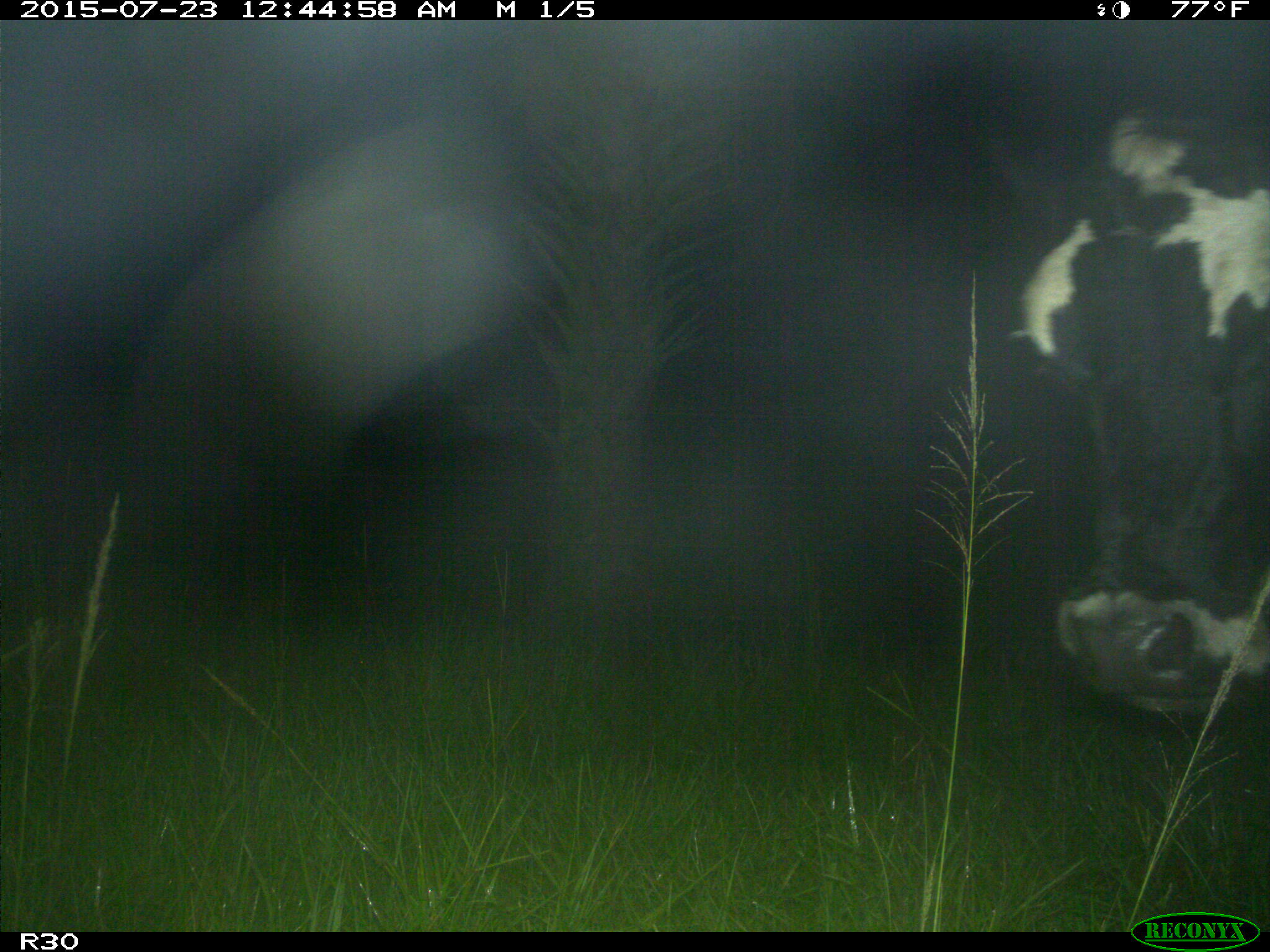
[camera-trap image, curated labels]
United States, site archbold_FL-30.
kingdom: Animalia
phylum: Chordata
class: Mammalia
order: Artiodactyla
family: Bovidae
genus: Bos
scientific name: Bos taurus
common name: domestic cow